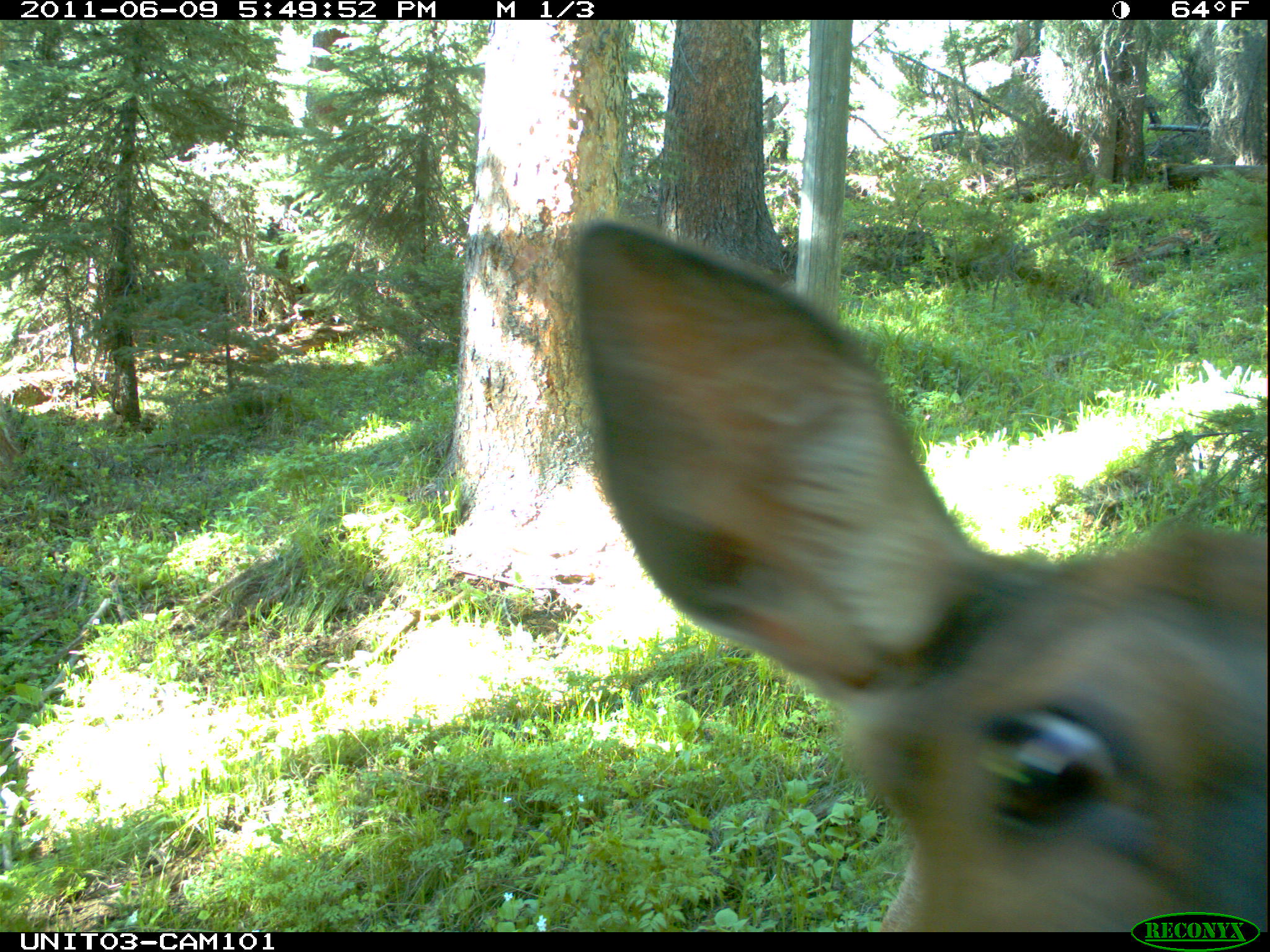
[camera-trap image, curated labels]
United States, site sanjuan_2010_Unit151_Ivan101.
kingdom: Animalia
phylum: Chordata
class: Mammalia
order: Artiodactyla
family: Cervidae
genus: Cervus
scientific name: Cervus elaphus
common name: red deer